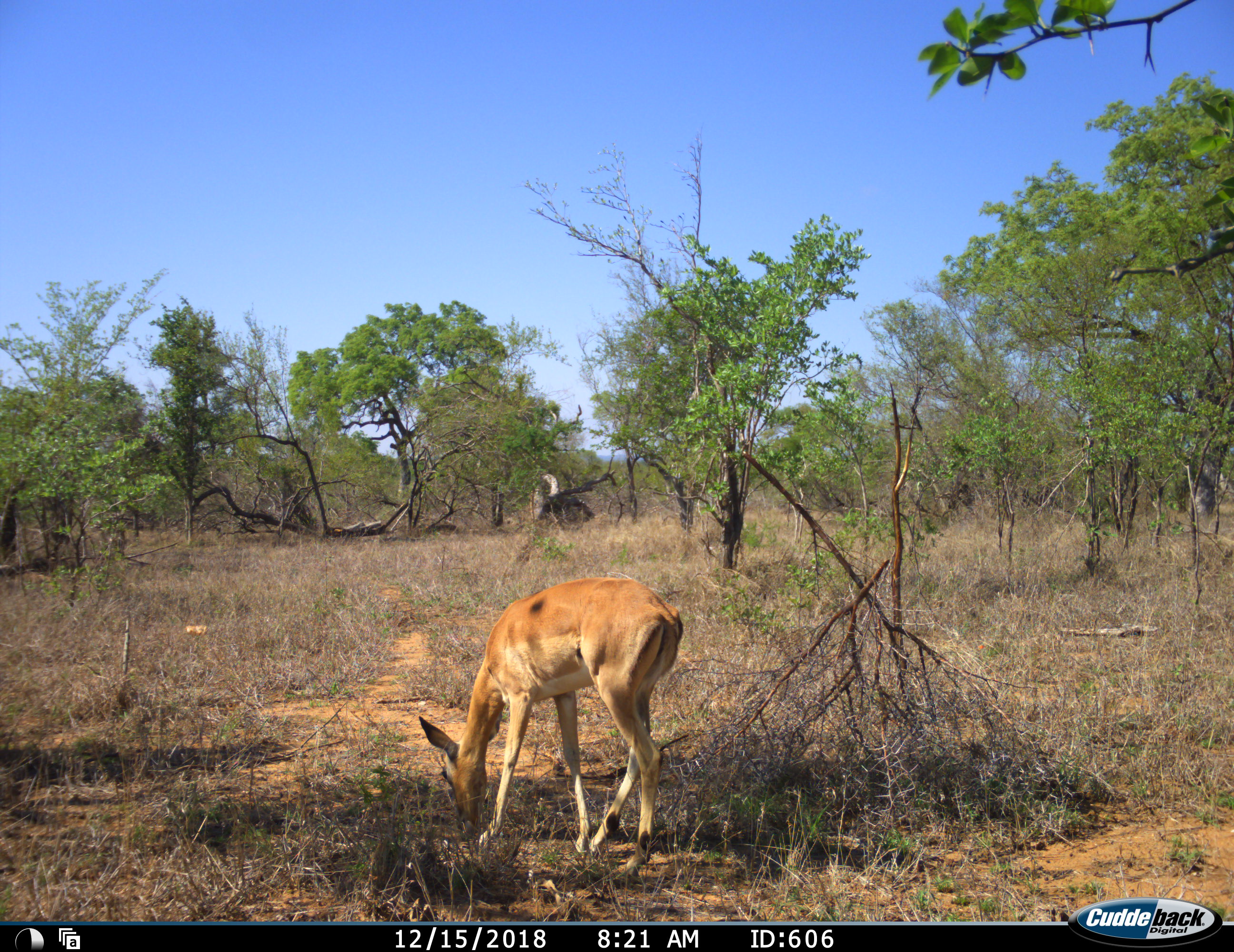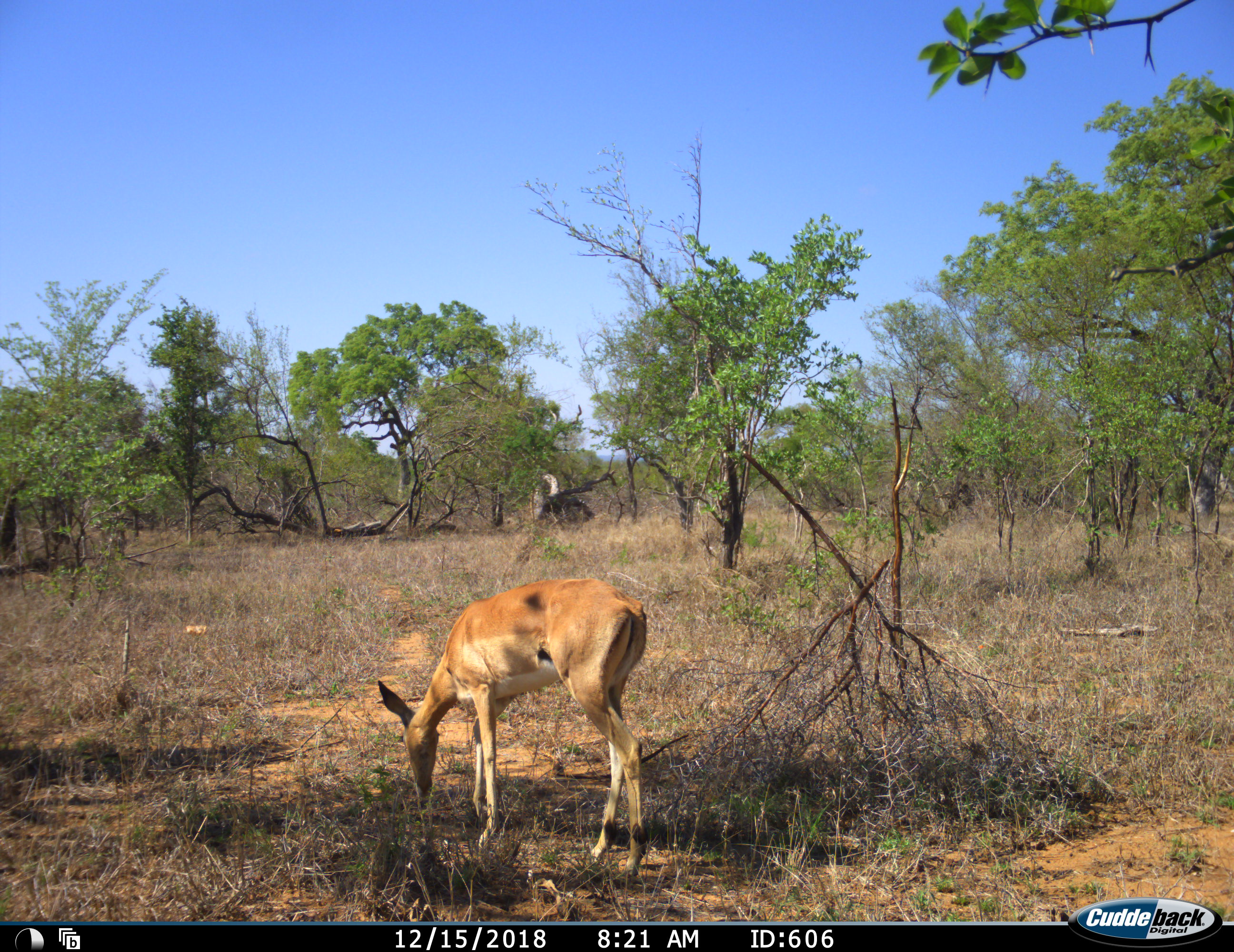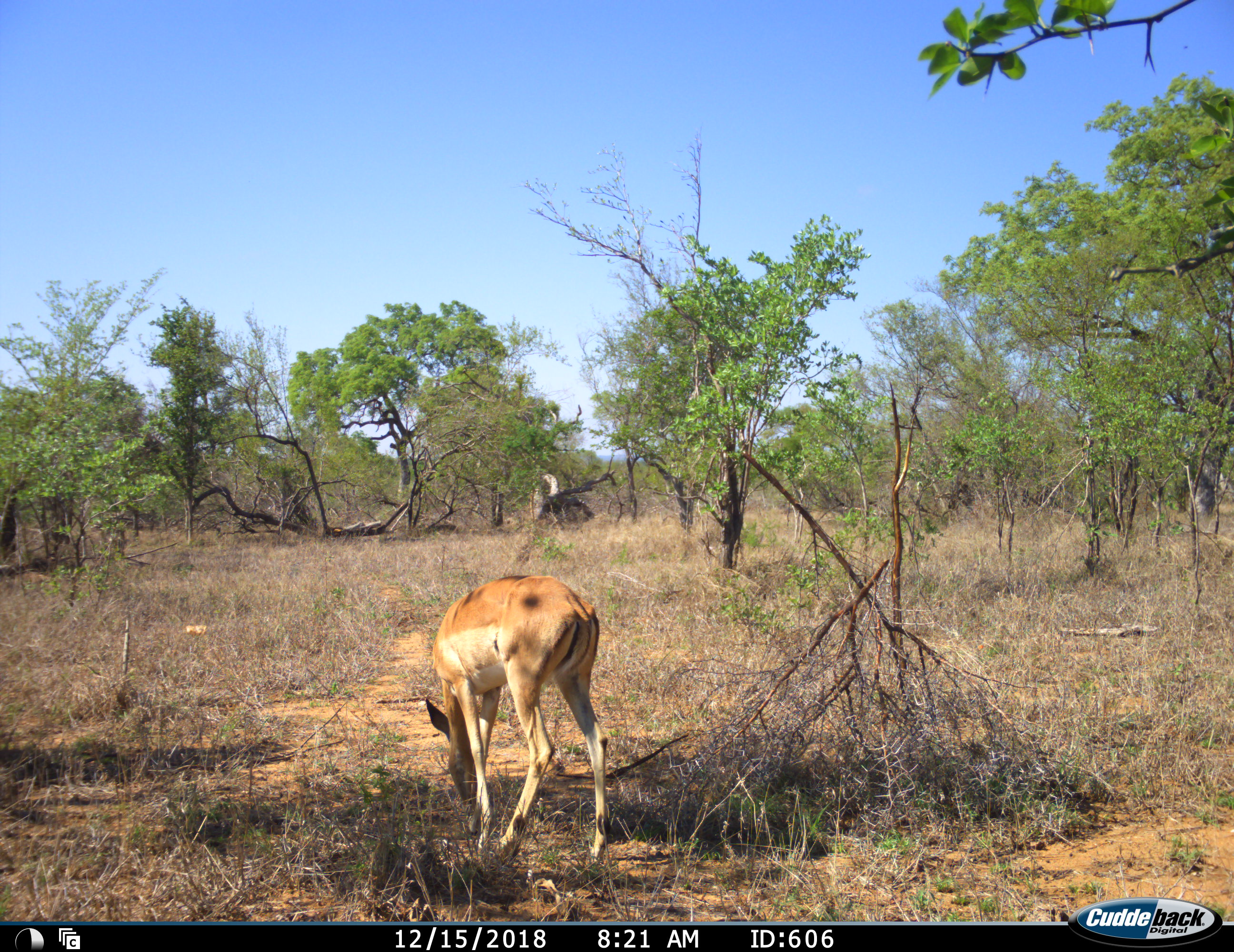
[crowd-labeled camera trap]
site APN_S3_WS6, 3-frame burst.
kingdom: Animalia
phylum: Chordata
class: Mammalia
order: Artiodactyla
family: Bovidae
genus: Aepyceros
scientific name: Aepyceros melampus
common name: impala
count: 1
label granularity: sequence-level